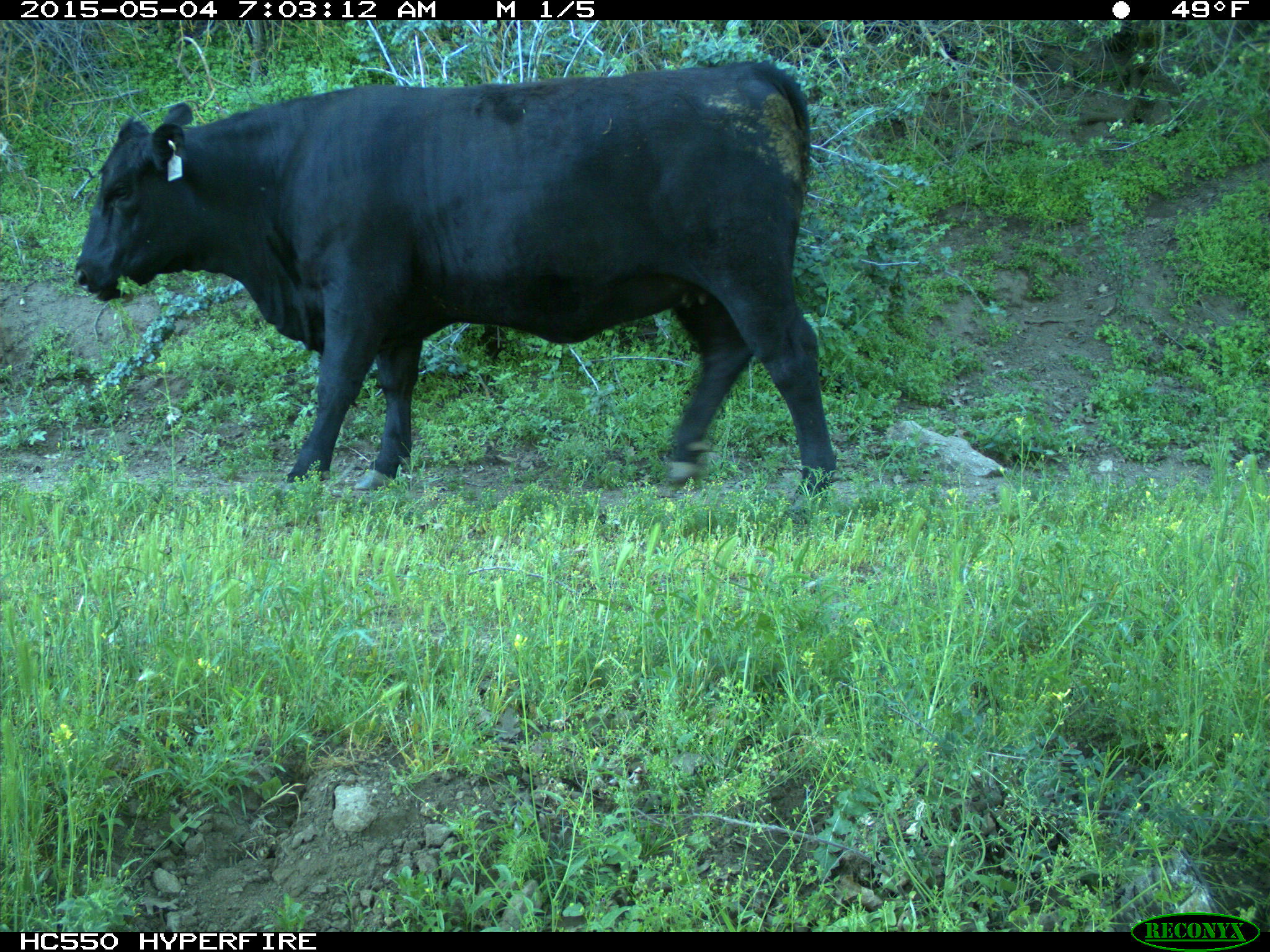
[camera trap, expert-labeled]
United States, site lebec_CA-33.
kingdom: Animalia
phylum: Chordata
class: Mammalia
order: Artiodactyla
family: Bovidae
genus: Bos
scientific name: Bos taurus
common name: domestic cow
Bos taurus (domestic cow).